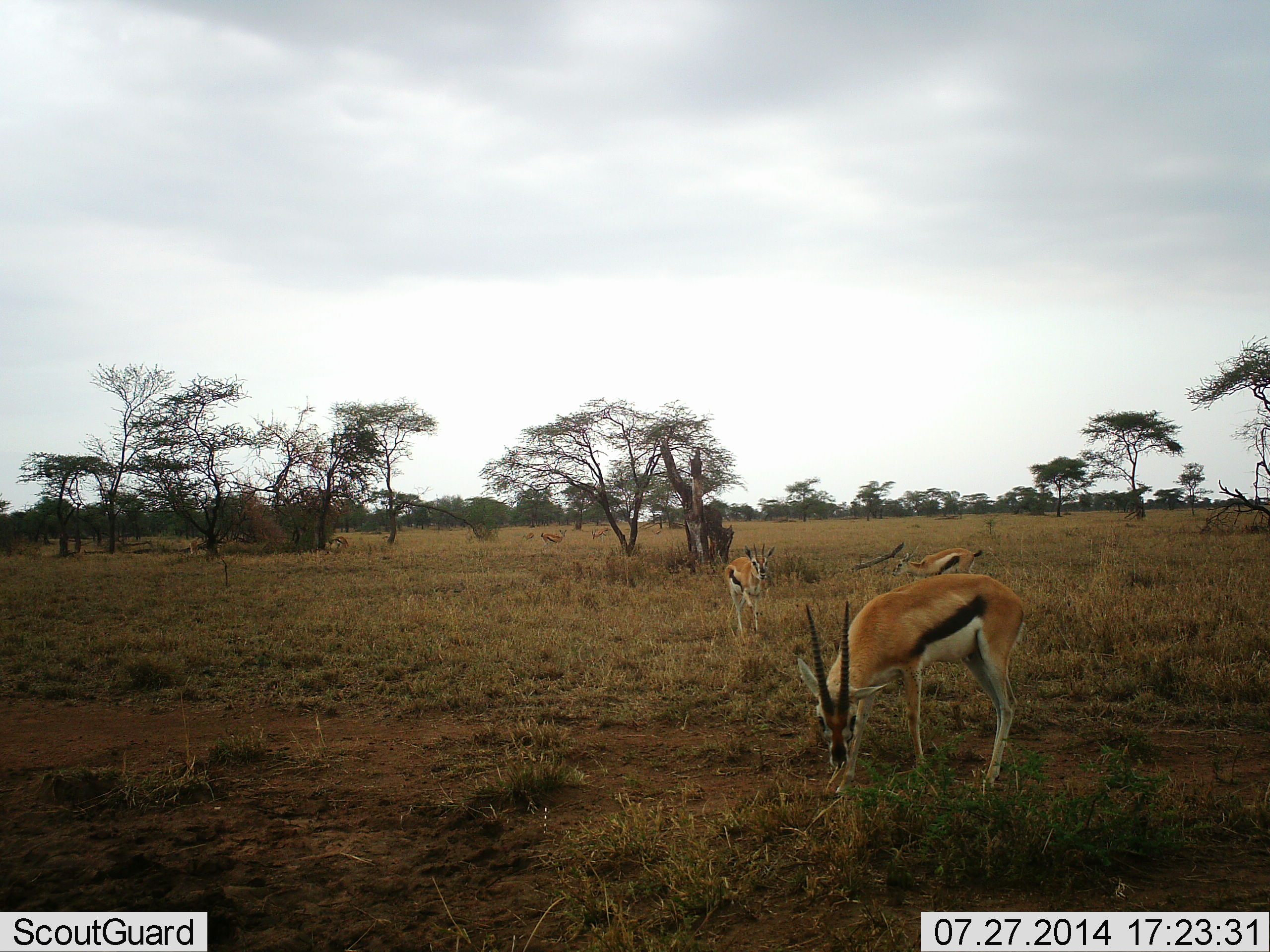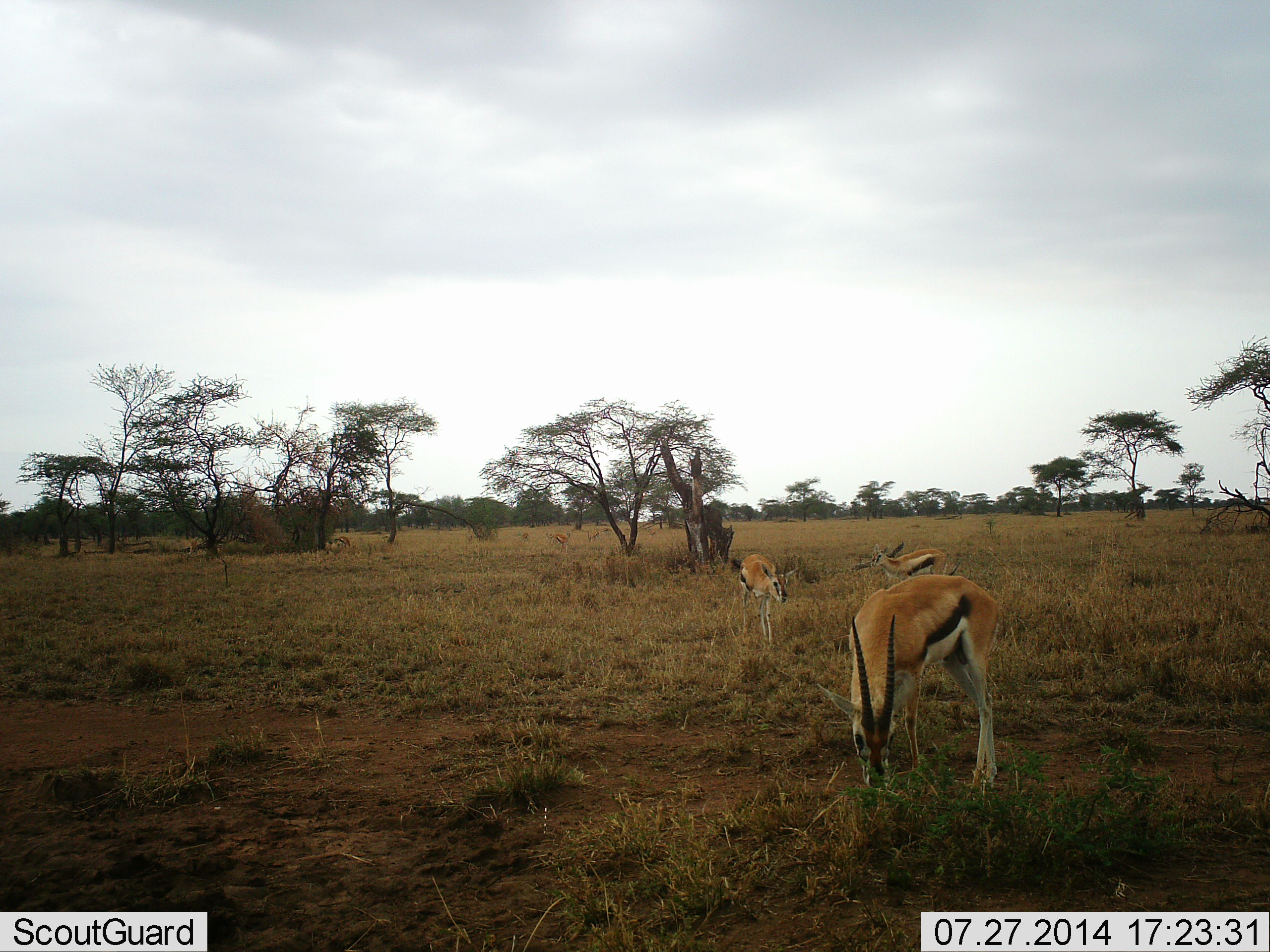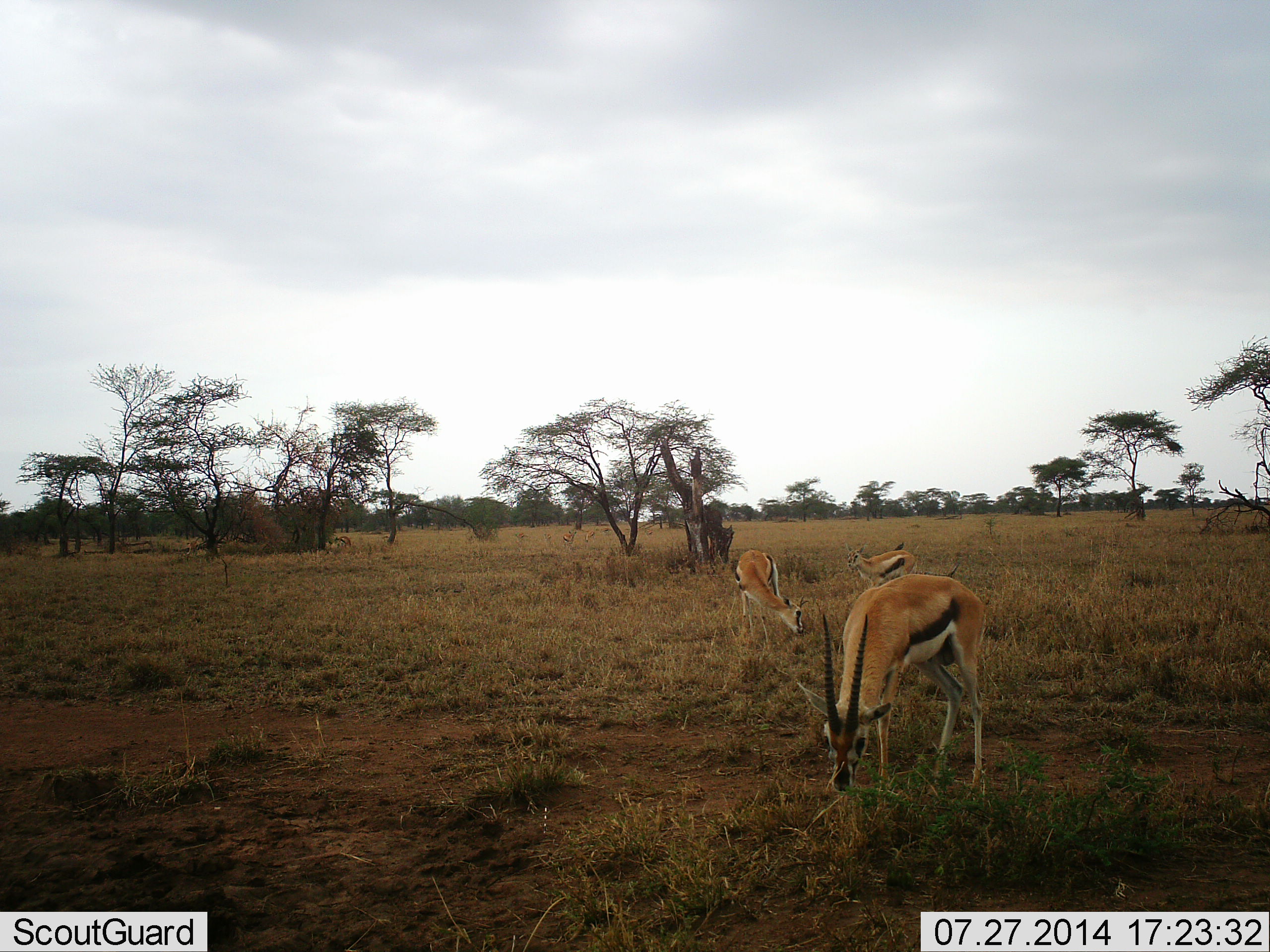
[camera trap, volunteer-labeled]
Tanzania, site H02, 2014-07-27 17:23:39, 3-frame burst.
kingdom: Animalia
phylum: Chordata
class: Mammalia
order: Artiodactyla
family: Bovidae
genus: Eudorcas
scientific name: Eudorcas thomsonii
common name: thomson's gazelle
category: gazellethomsons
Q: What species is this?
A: Gazellethomsons (thomson's gazelle) (Eudorcas thomsonii).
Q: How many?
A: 3.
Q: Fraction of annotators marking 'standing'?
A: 30%.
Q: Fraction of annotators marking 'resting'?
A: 0%.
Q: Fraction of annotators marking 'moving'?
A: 30%.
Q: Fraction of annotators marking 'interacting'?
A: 0%.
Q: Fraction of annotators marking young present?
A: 0%.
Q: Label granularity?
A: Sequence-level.